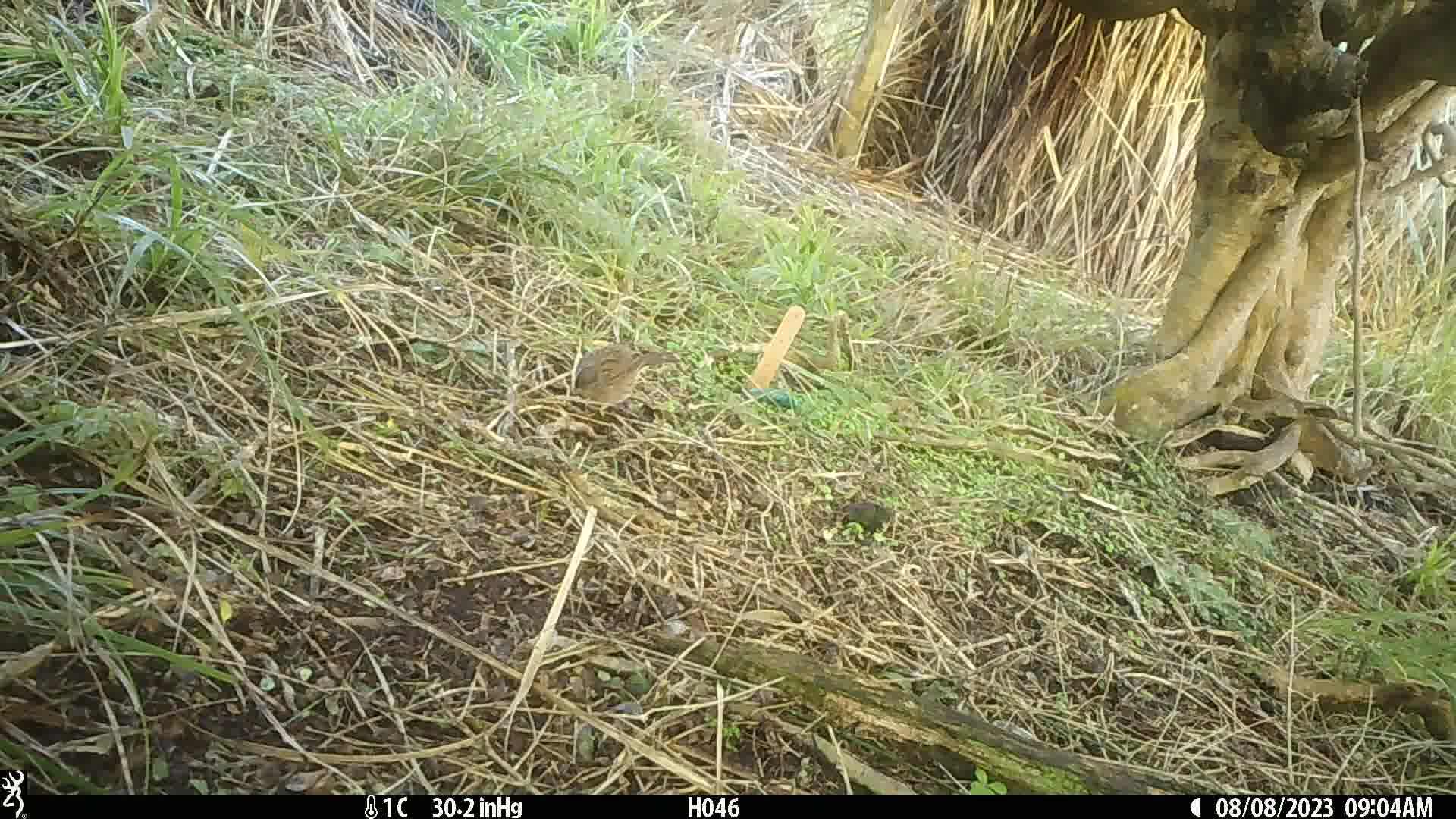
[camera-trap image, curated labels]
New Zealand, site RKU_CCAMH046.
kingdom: Animalia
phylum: Chordata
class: Aves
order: Passeriformes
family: Prunellidae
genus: Prunella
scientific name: Prunella modularis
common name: dunnock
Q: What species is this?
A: Dunnock (Prunella modularis).